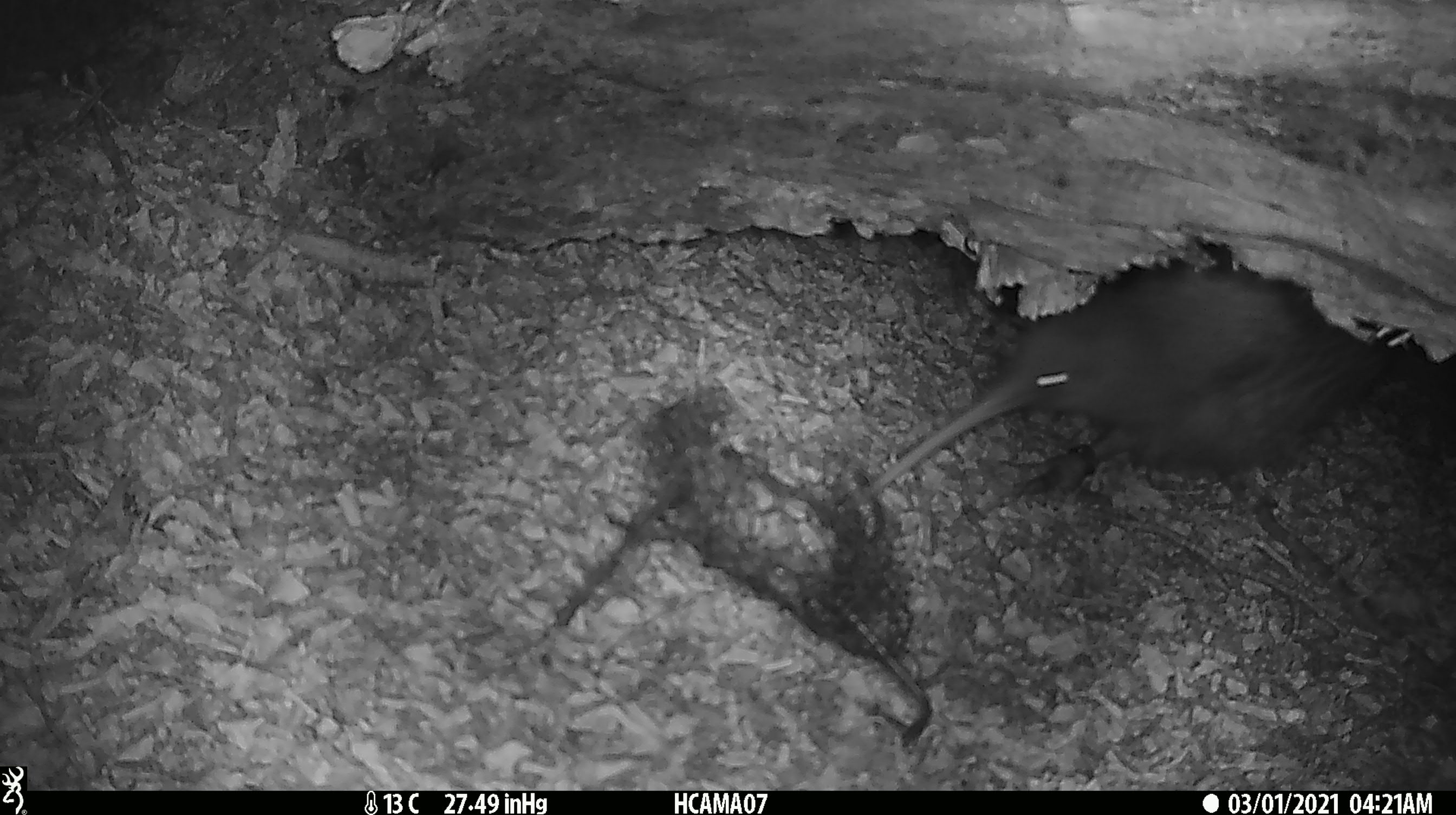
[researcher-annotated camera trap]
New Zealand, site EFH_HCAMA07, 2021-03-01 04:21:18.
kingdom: Animalia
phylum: Chordata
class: Aves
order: Apterygiformes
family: Apterygidae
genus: Apteryx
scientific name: Apteryx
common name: kiwi